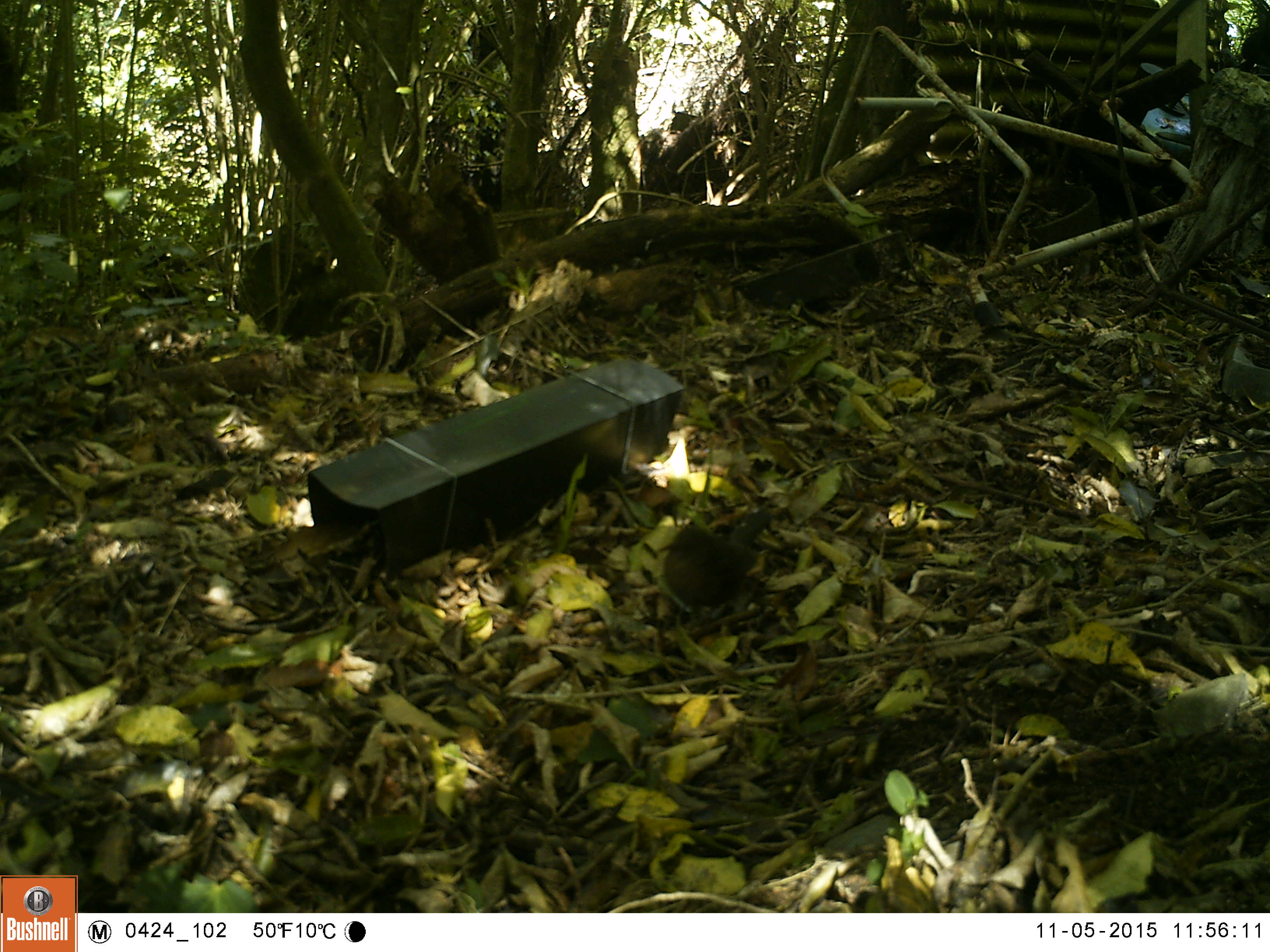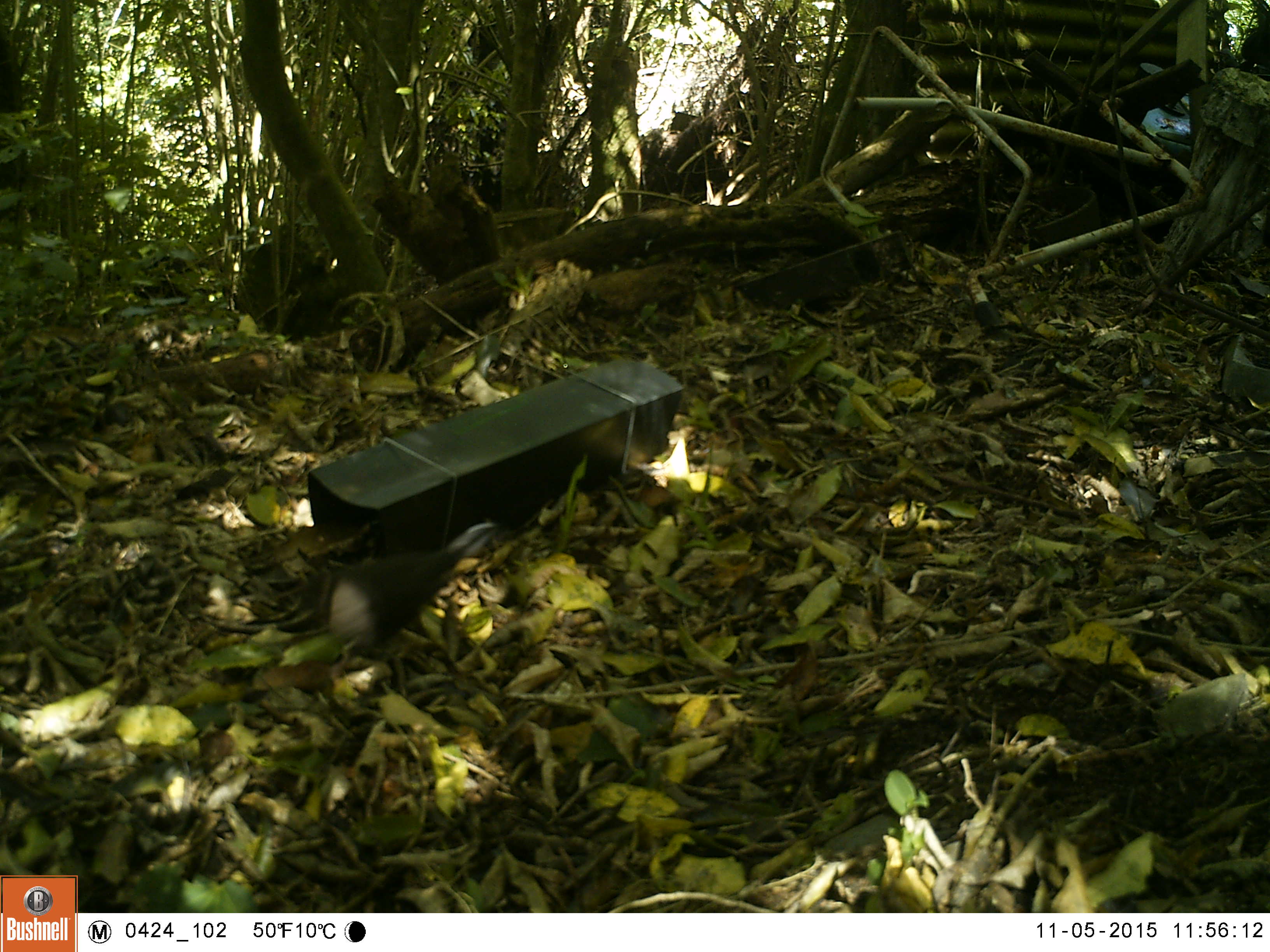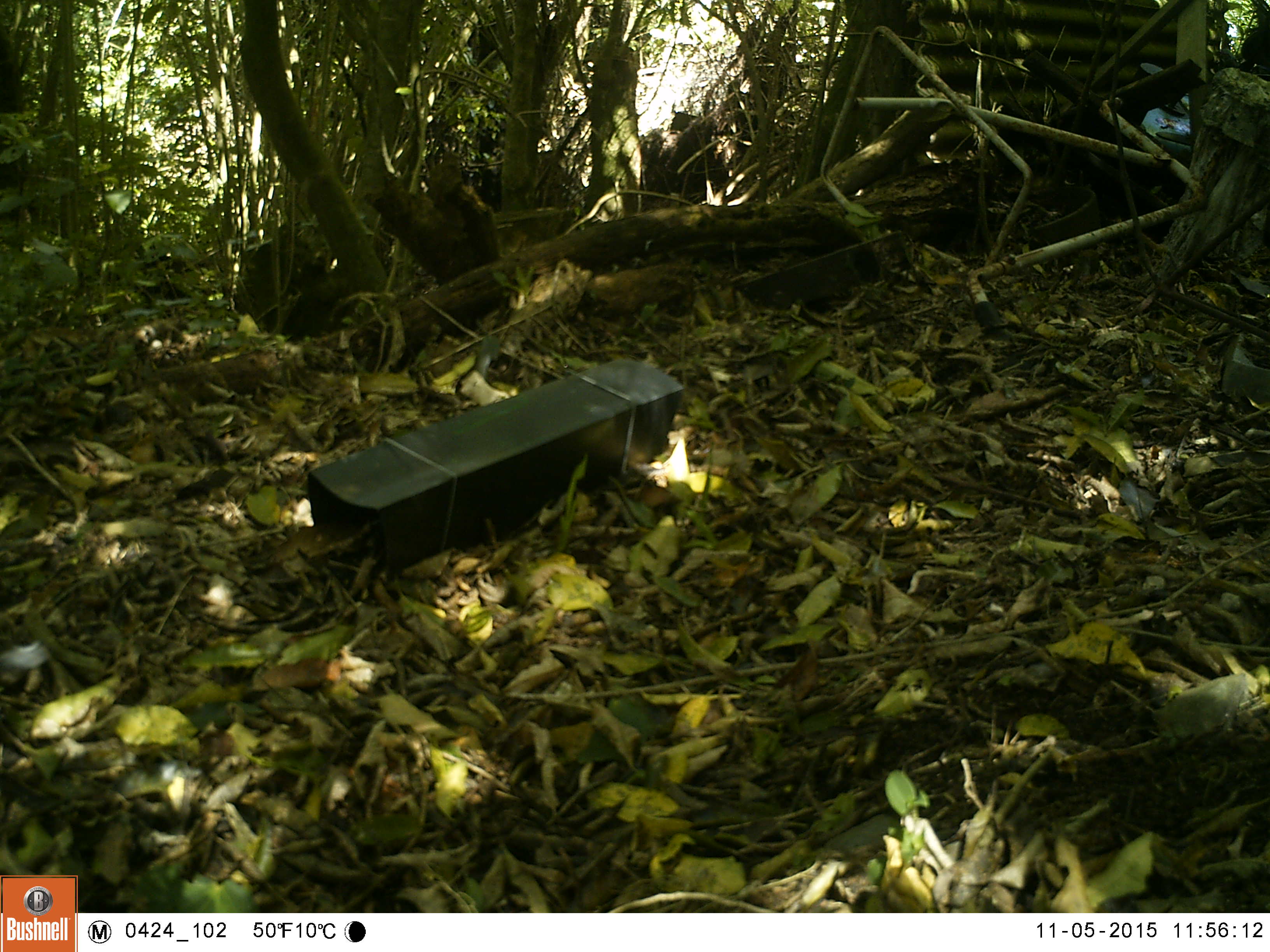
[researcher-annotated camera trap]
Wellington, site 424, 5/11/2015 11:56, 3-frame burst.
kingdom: Animalia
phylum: Chordata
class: Aves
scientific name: Aves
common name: bird